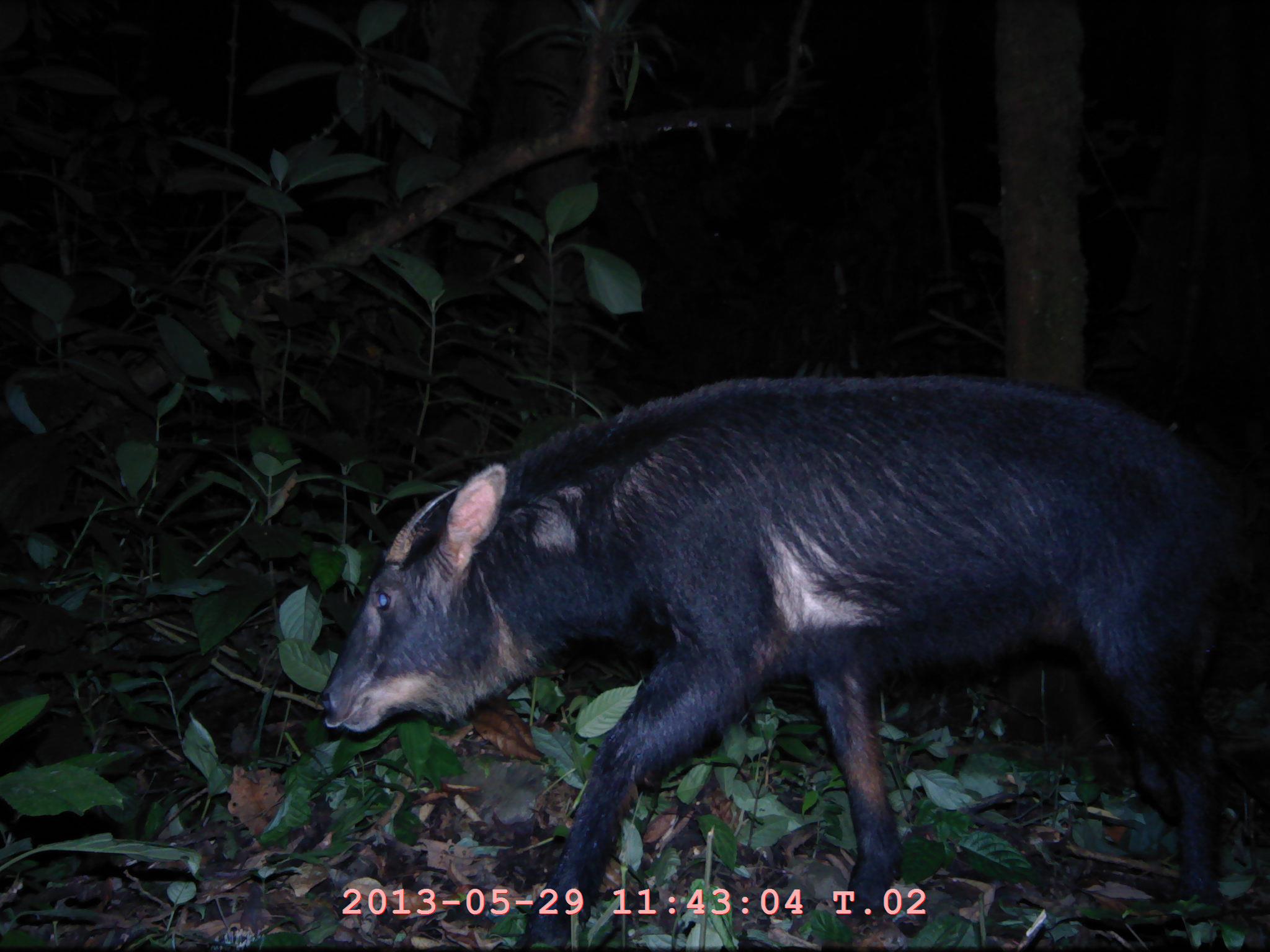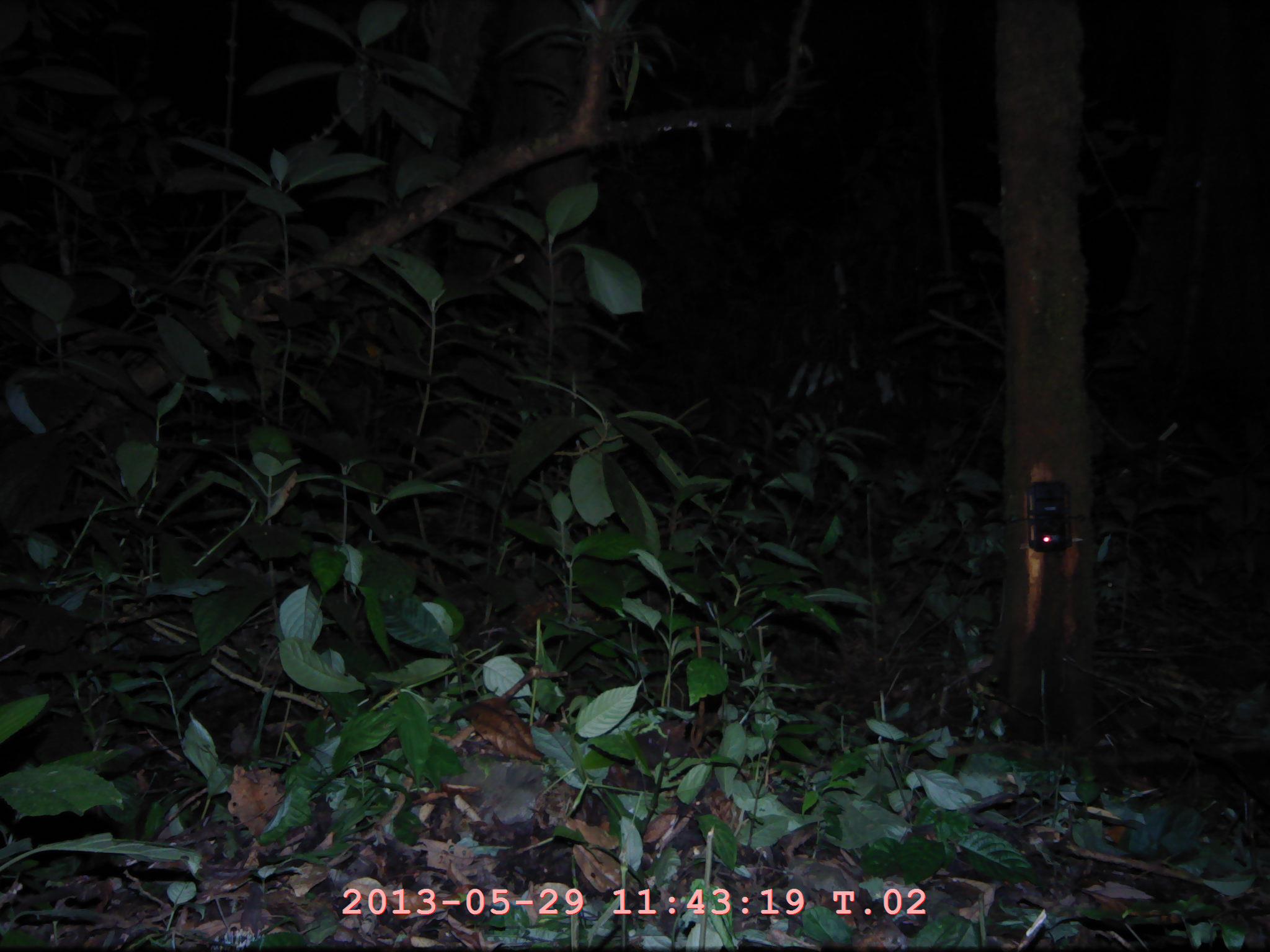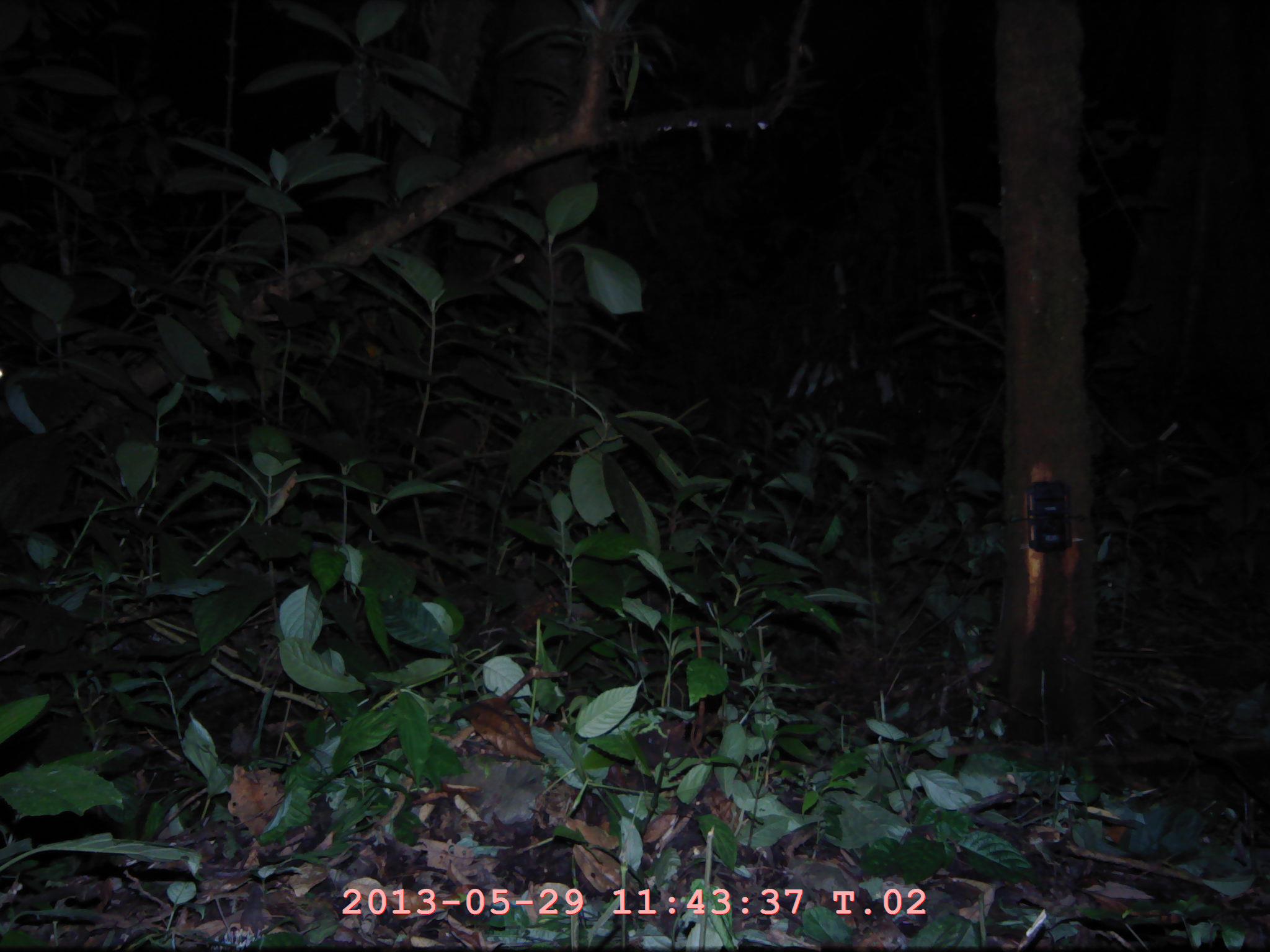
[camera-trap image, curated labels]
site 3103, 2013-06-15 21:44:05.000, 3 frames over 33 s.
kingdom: Animalia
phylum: Chordata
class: Mammalia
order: Artiodactyla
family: Bovidae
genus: Capricornis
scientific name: Capricornis sumatraensis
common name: southern serow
Capricornis sumatraensis (southern serow), count 1.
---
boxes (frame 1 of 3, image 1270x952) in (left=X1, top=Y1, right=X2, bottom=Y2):
capricornis sumatraensis: (left=321, top=369, right=1270, bottom=943)